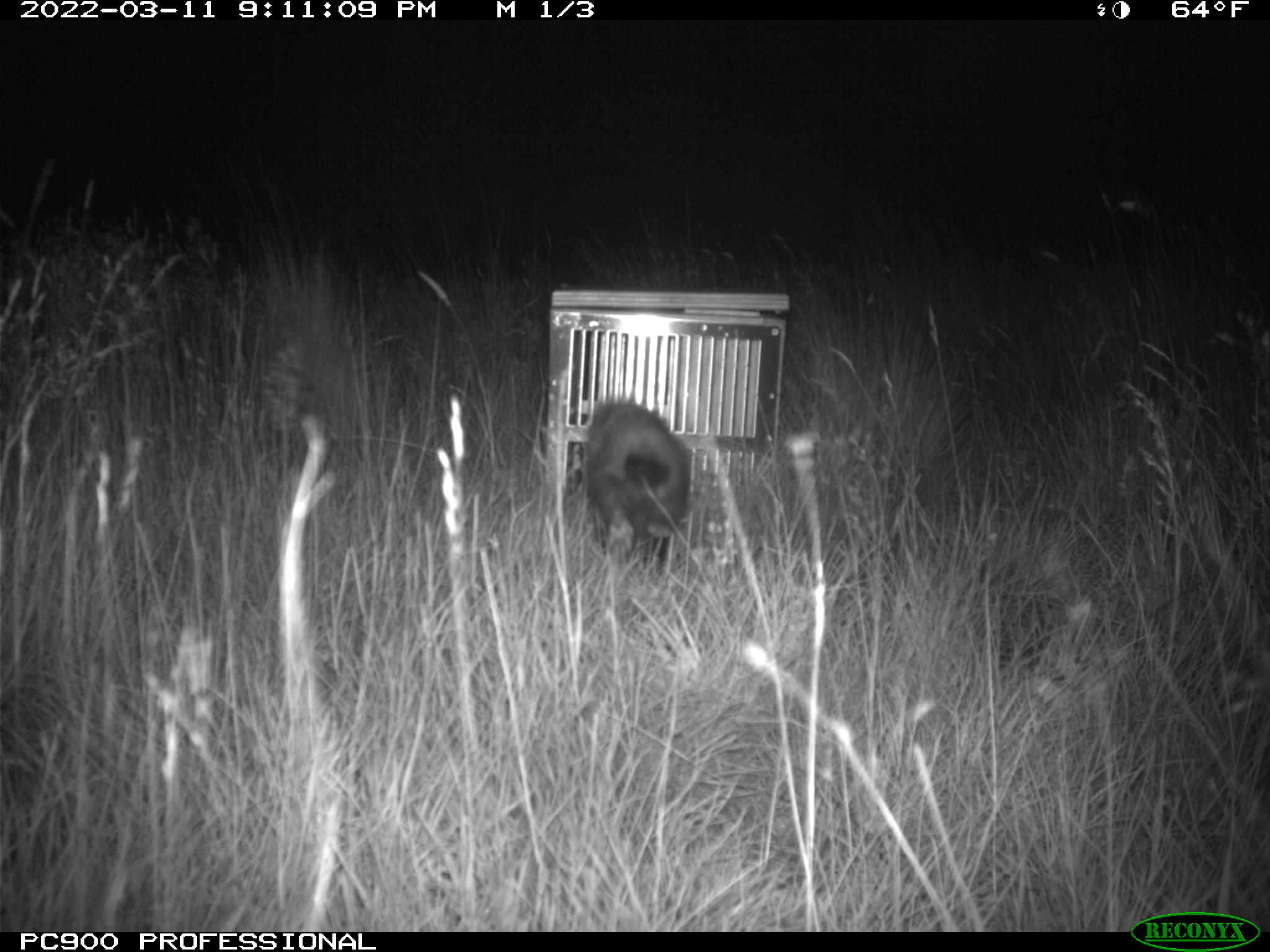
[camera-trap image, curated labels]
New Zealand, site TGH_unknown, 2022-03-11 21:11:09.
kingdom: Animalia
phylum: Chordata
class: Mammalia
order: Carnivora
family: Mustelidae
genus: Mustela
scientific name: Mustela furo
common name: ferret